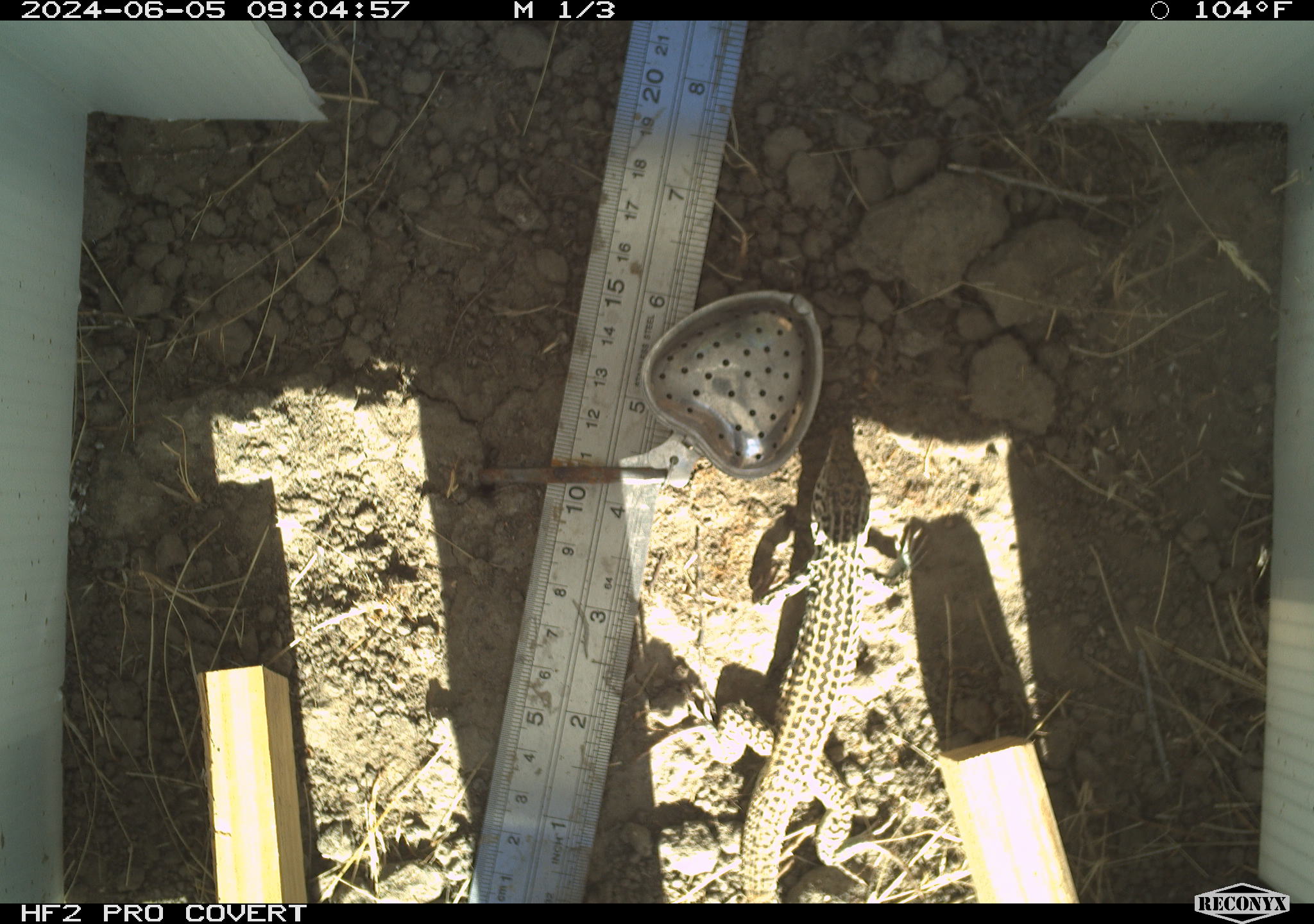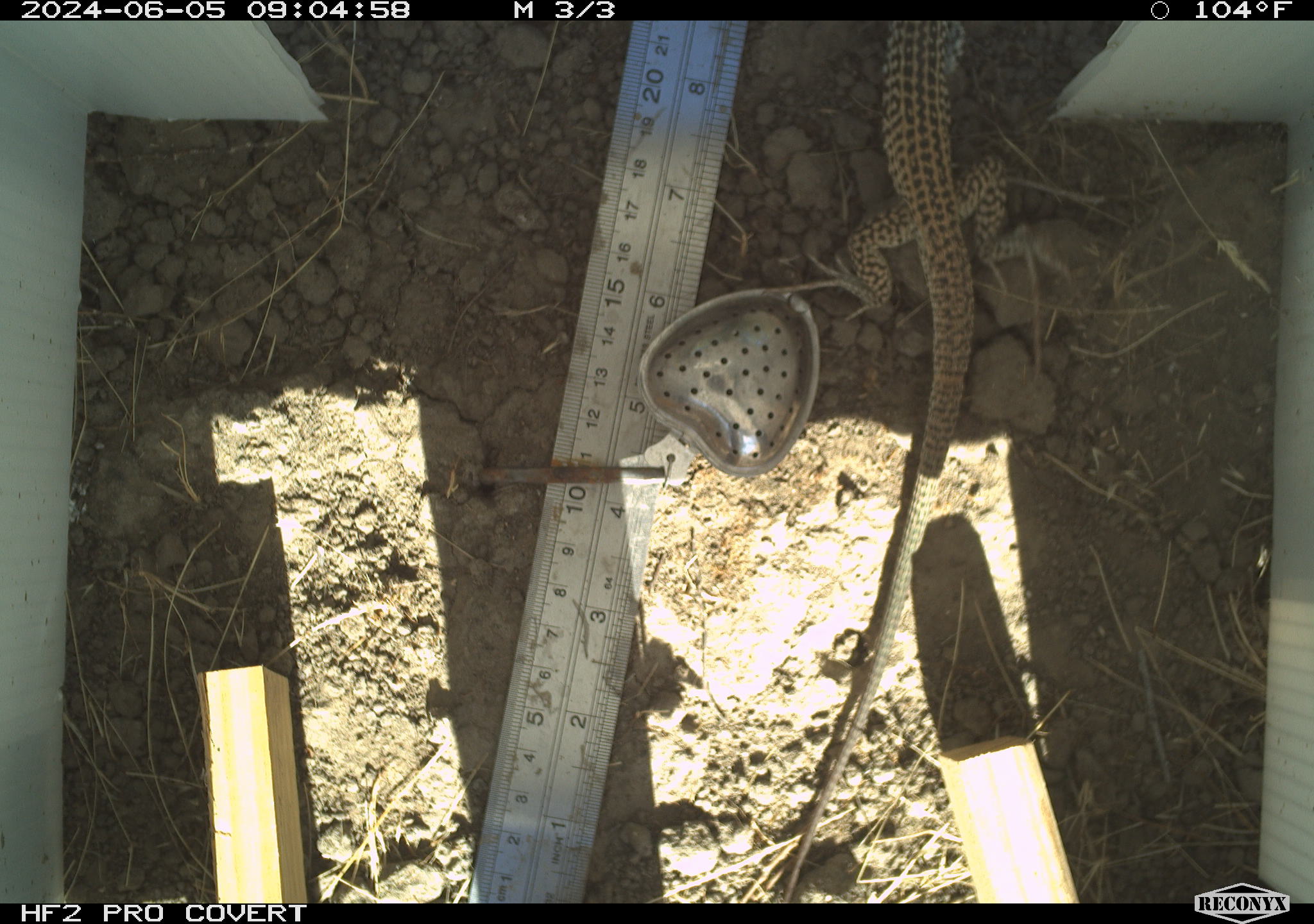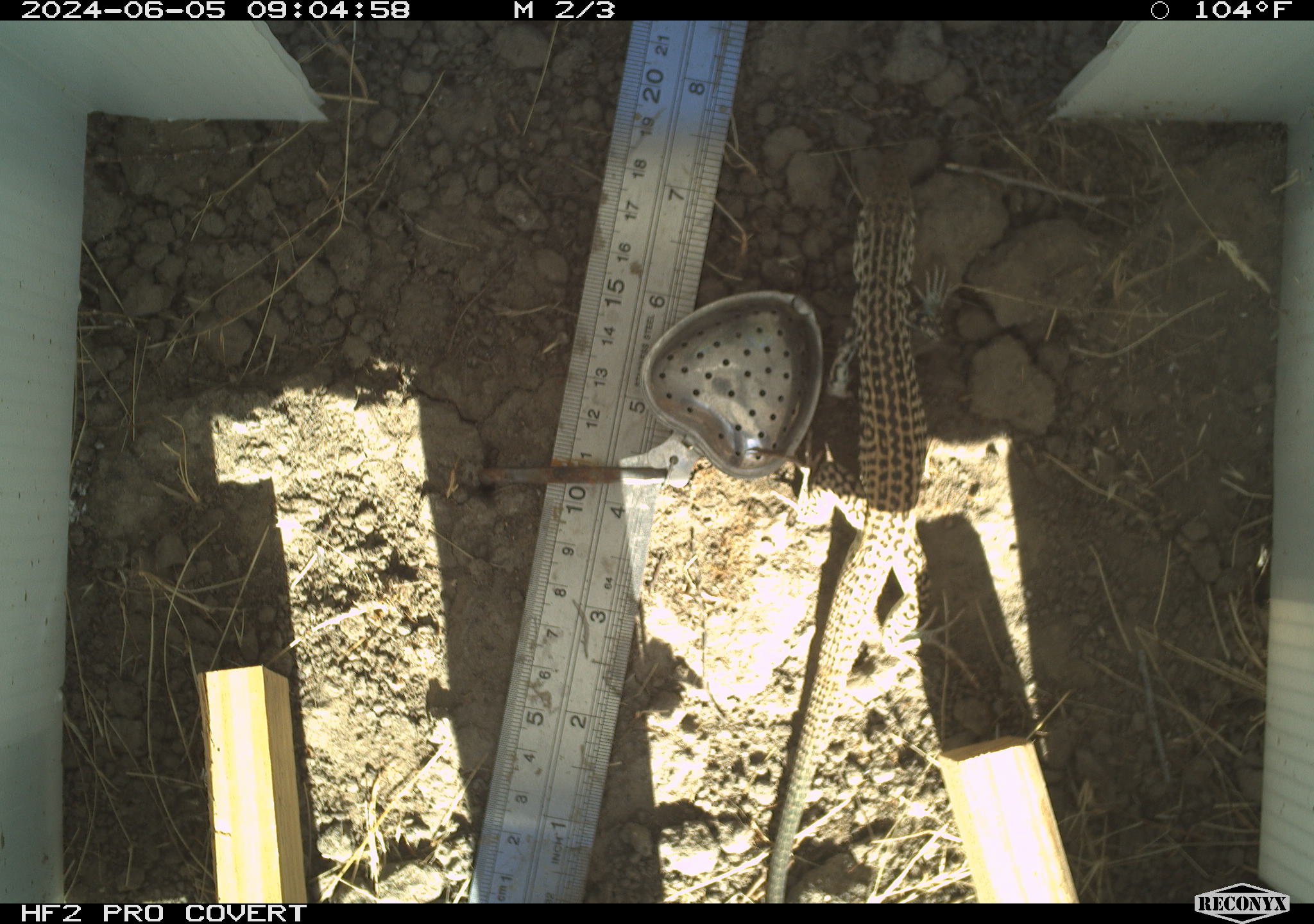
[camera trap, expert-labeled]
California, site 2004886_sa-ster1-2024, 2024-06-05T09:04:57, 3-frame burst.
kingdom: Animalia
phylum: Chordata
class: Reptilia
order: Squamata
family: Teiidae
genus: Aspidoscelis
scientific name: Aspidoscelis tigris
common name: western whiptail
Western whiptail (Aspidoscelis tigris).